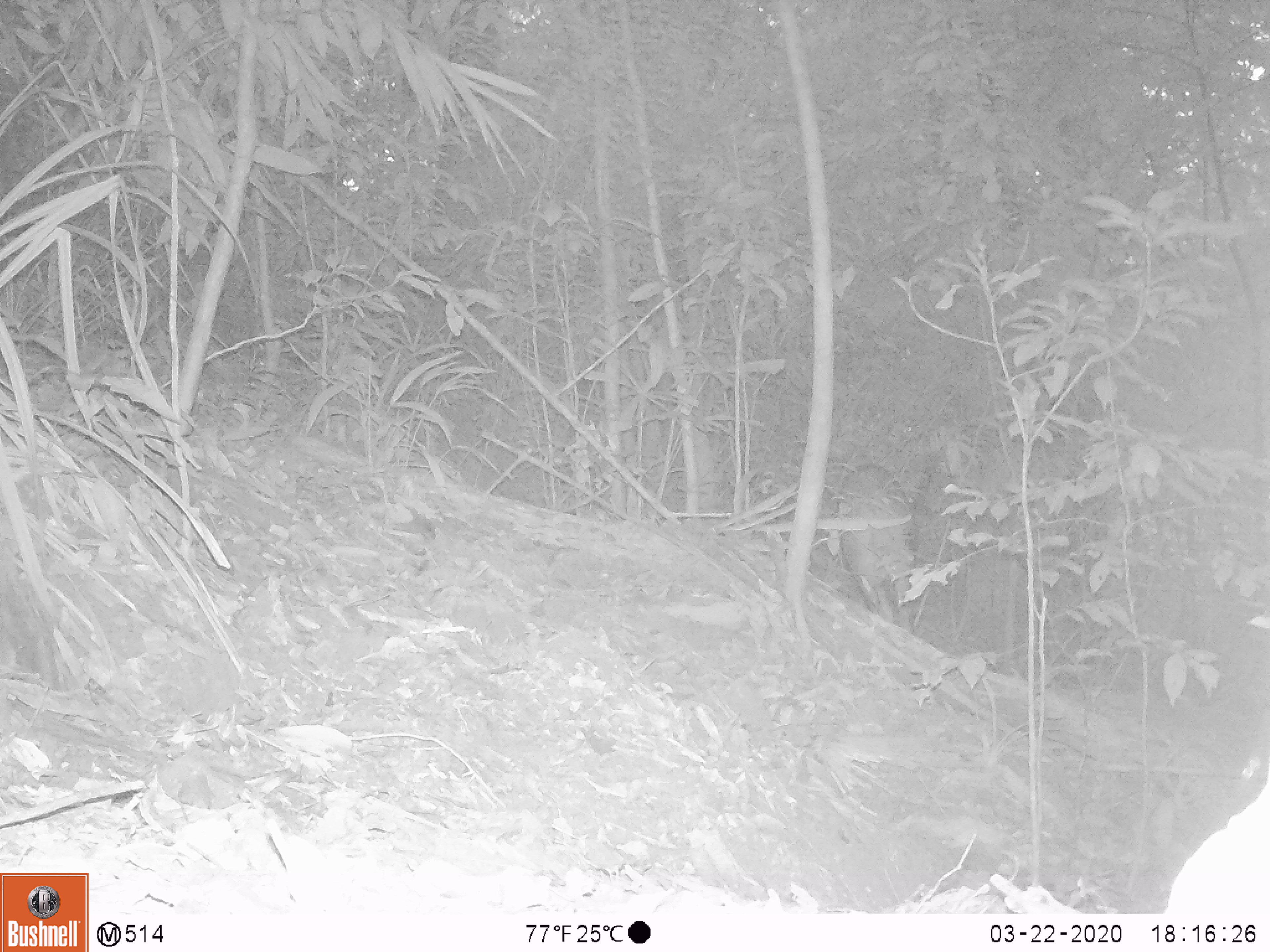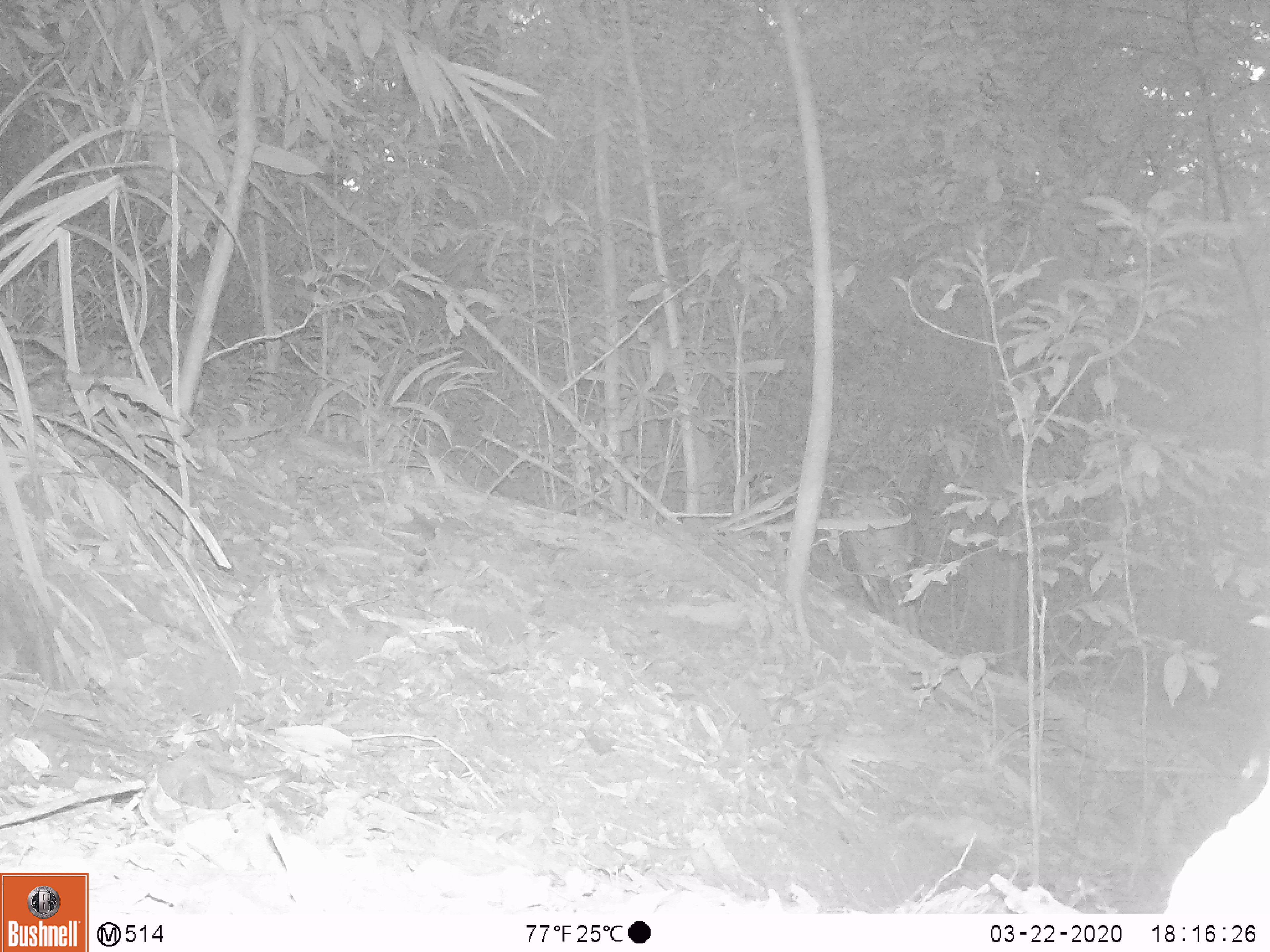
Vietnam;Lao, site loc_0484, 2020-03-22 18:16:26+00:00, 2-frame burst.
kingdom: Animalia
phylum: Chordata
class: Mammalia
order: Artiodactyla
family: Suidae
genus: Sus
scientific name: Sus scrofa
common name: eurasian wild pig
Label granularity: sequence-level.